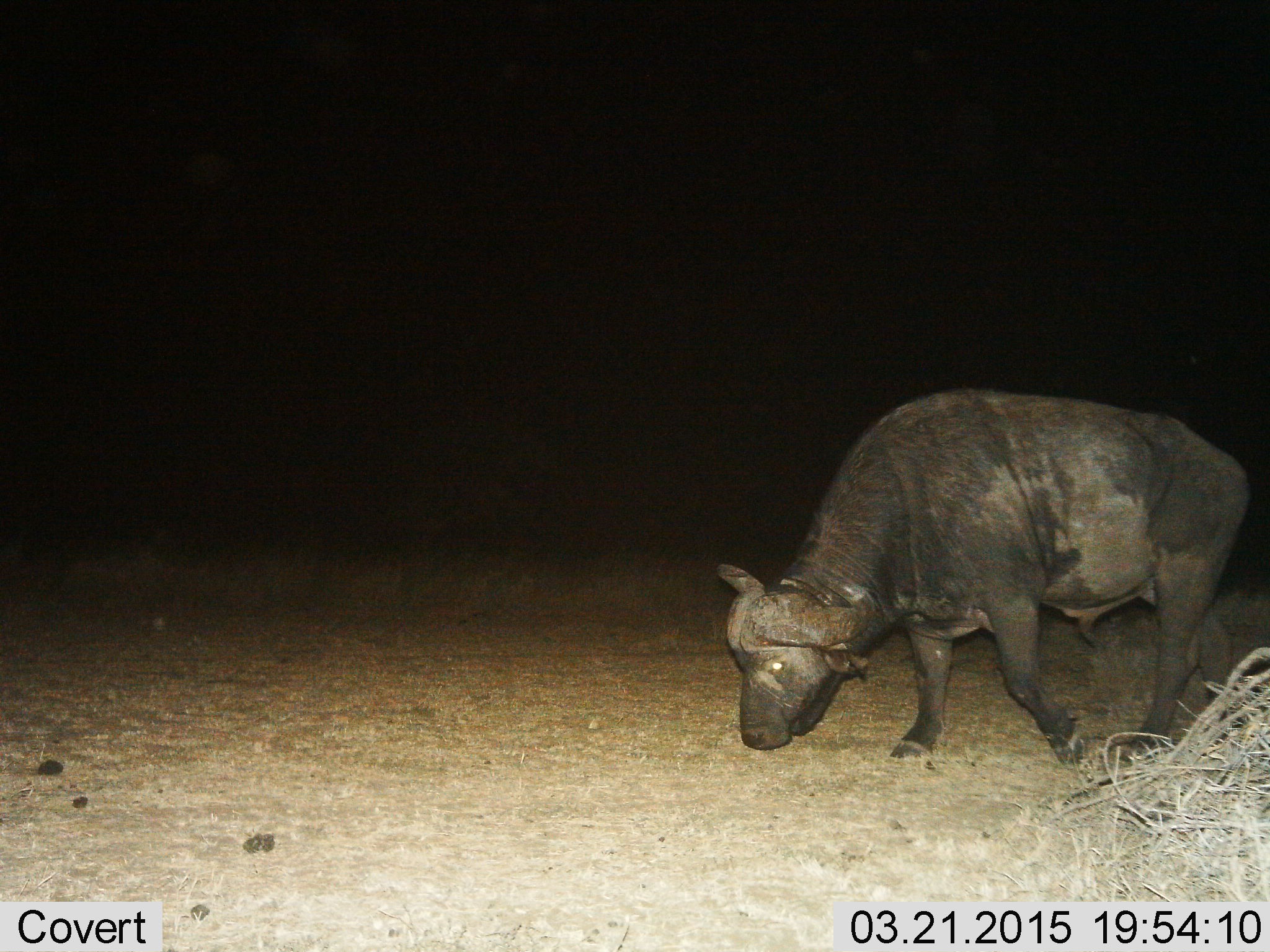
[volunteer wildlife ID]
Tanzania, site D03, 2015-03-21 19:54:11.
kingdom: Animalia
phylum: Chordata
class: Mammalia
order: Artiodactyla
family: Bovidae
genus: Syncerus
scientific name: Syncerus caffer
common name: cape buffalo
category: buffalo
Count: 1.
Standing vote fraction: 10%.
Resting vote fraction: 0%.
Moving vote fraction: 70%.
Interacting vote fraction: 0%.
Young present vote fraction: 0%.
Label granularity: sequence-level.